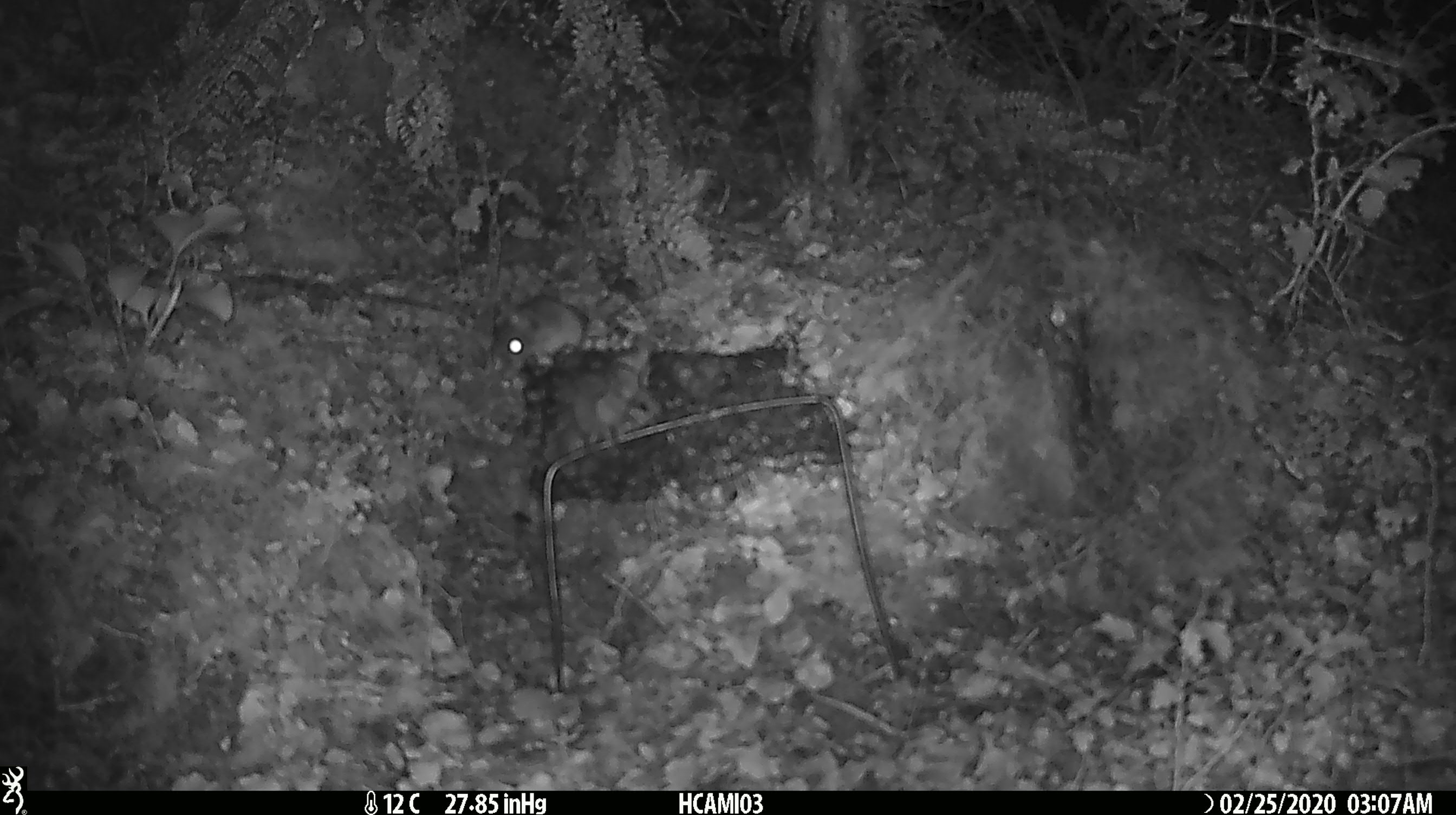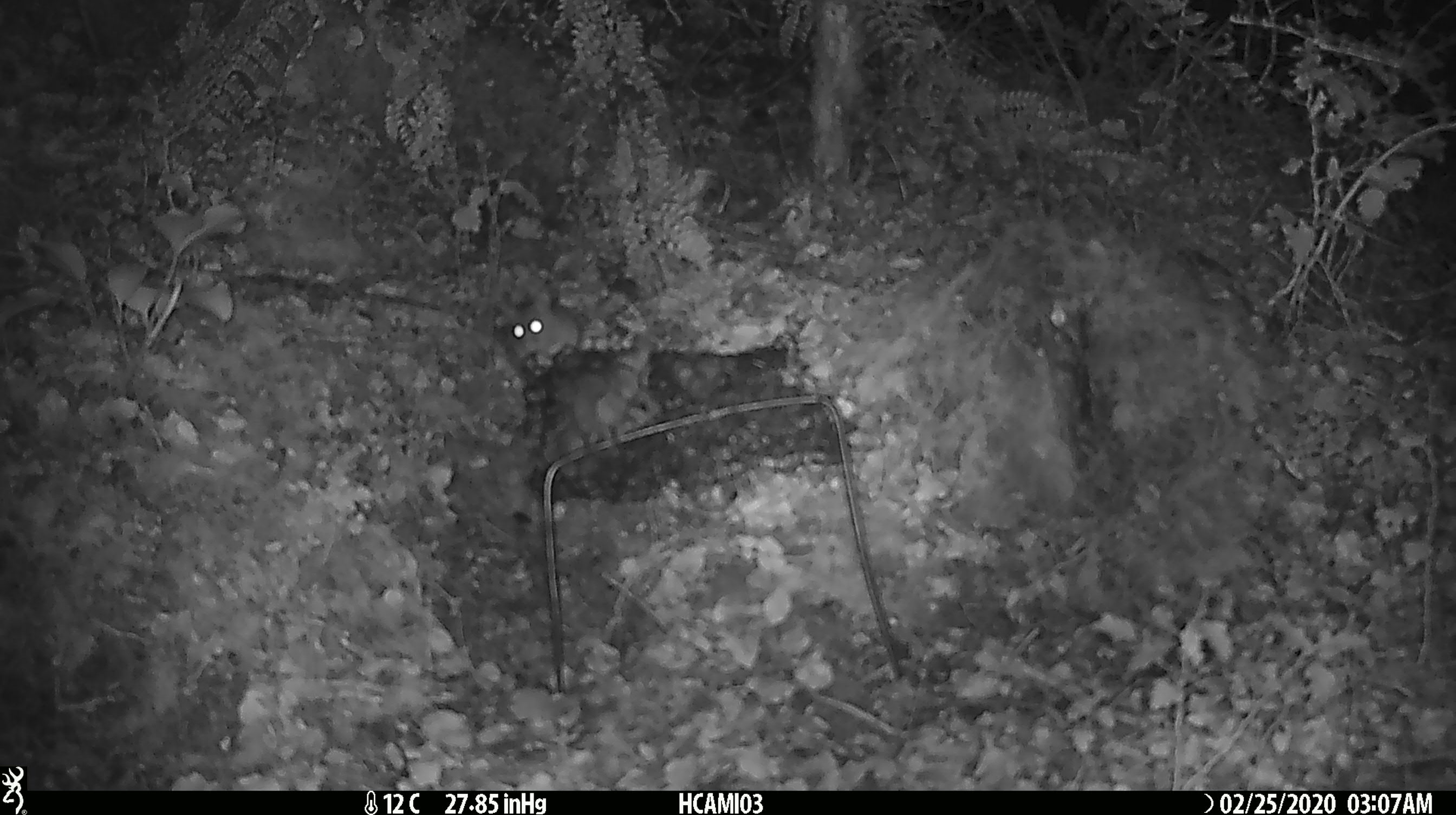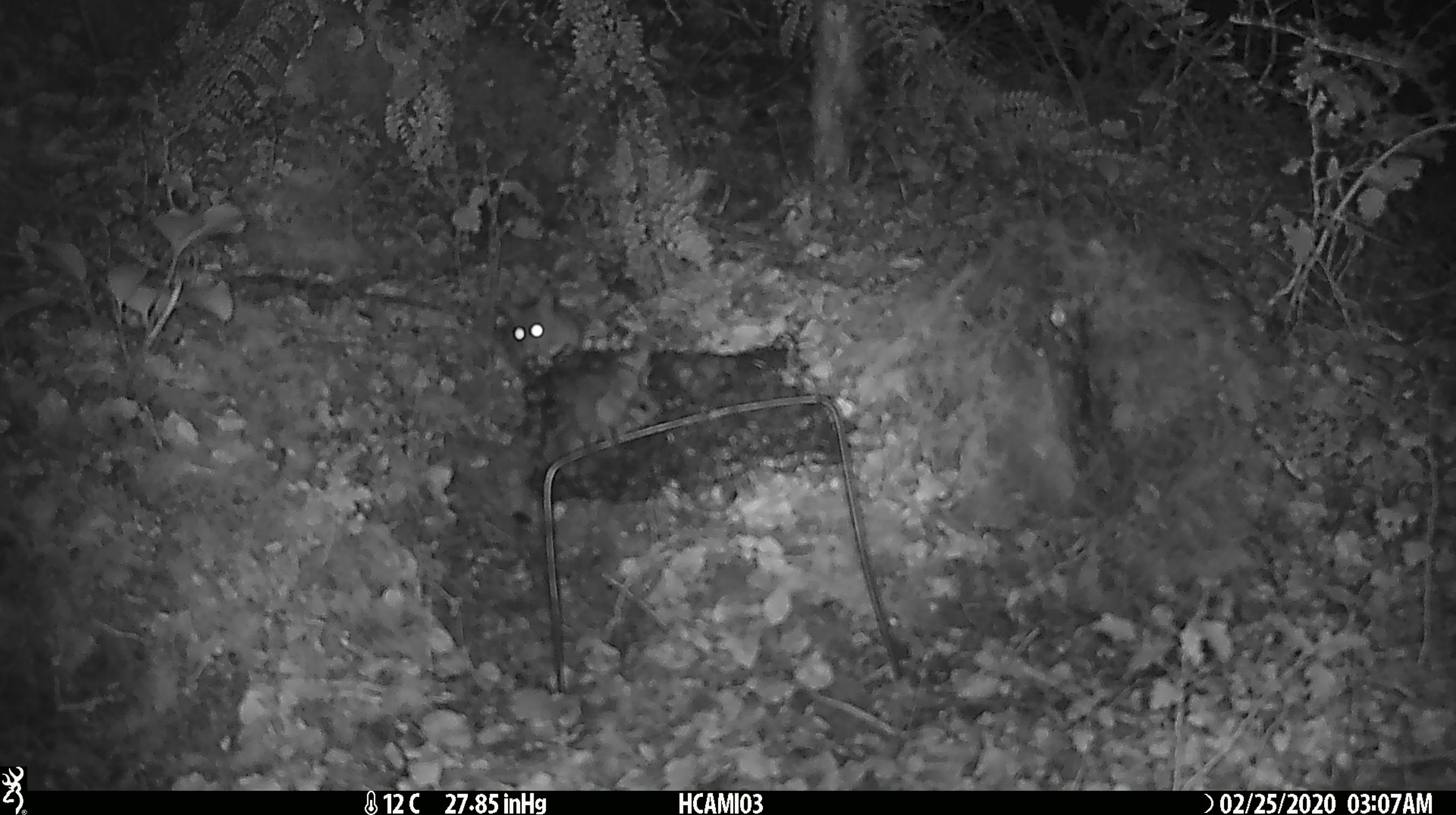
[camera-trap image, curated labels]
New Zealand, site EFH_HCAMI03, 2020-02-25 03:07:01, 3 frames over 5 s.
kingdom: Animalia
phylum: Chordata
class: Mammalia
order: Rodentia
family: Muridae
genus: Mus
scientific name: Mus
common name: mouse